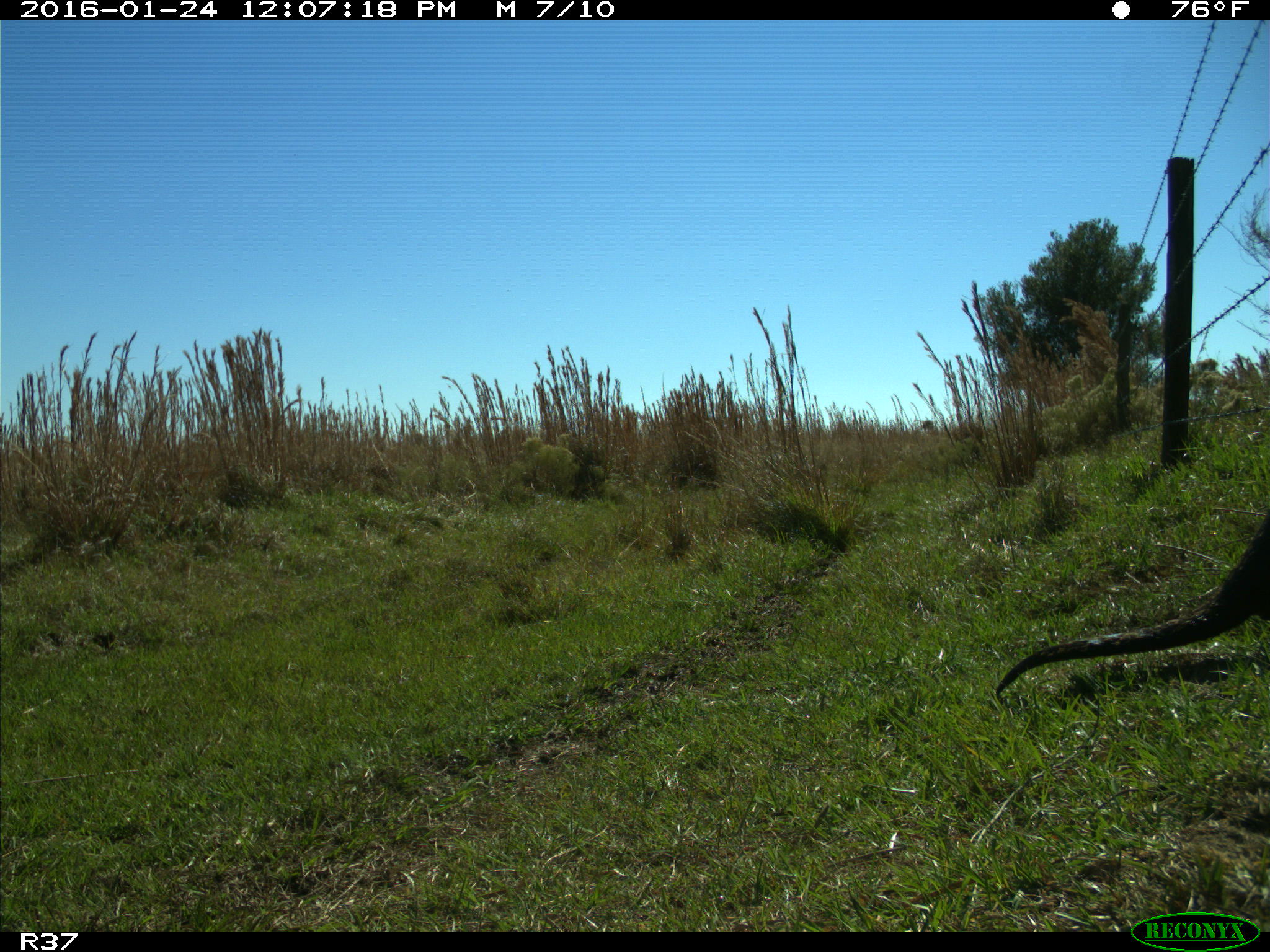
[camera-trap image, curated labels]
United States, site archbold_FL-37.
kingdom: Animalia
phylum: Chordata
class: Mammalia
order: Carnivora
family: Mustelidae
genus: Lontra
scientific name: Lontra canadensis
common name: north american river otter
Lontra canadensis (north american river otter).